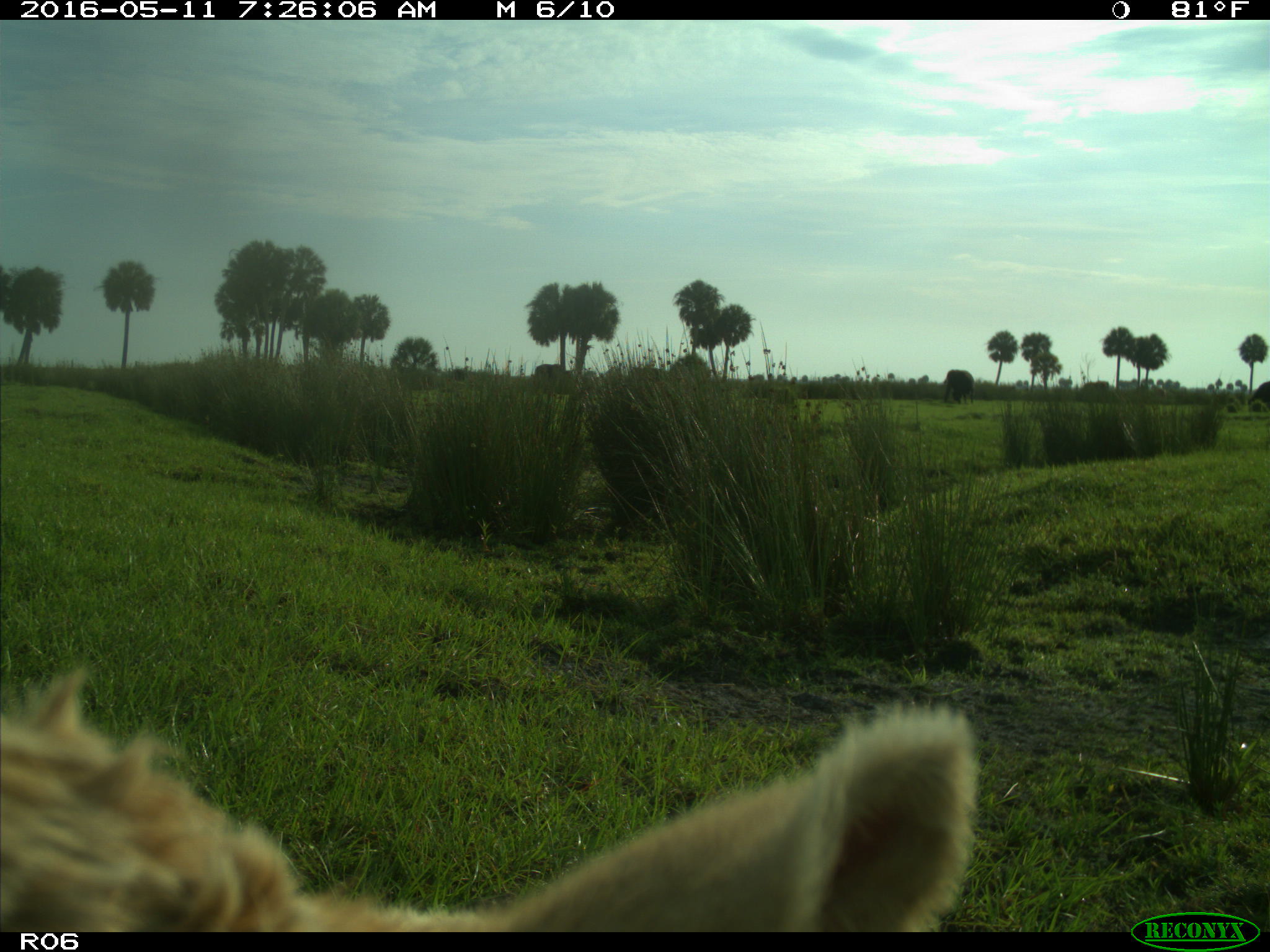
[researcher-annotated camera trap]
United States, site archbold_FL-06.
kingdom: Animalia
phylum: Chordata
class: Mammalia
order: Artiodactyla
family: Bovidae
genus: Bos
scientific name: Bos taurus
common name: domestic cow